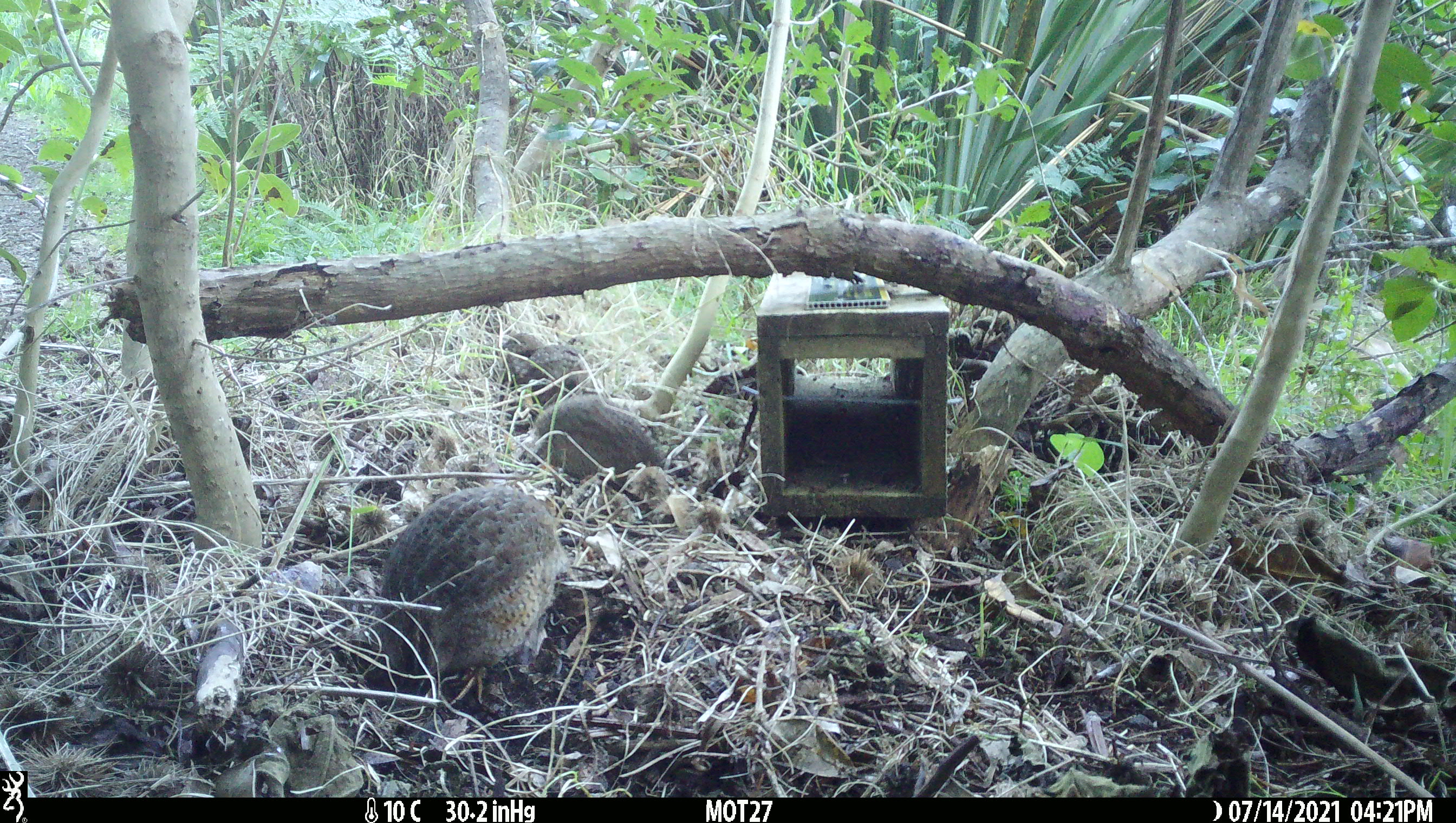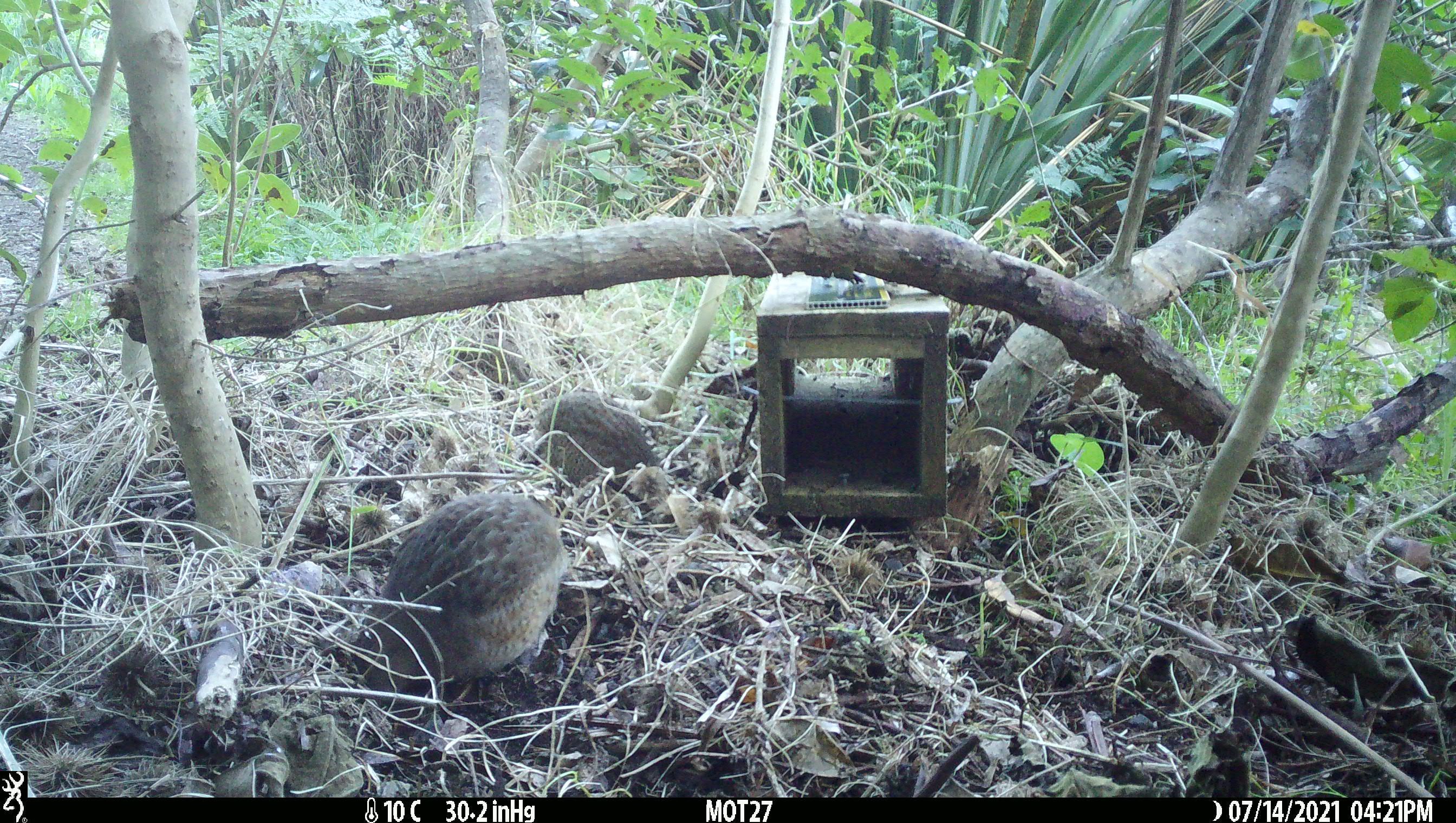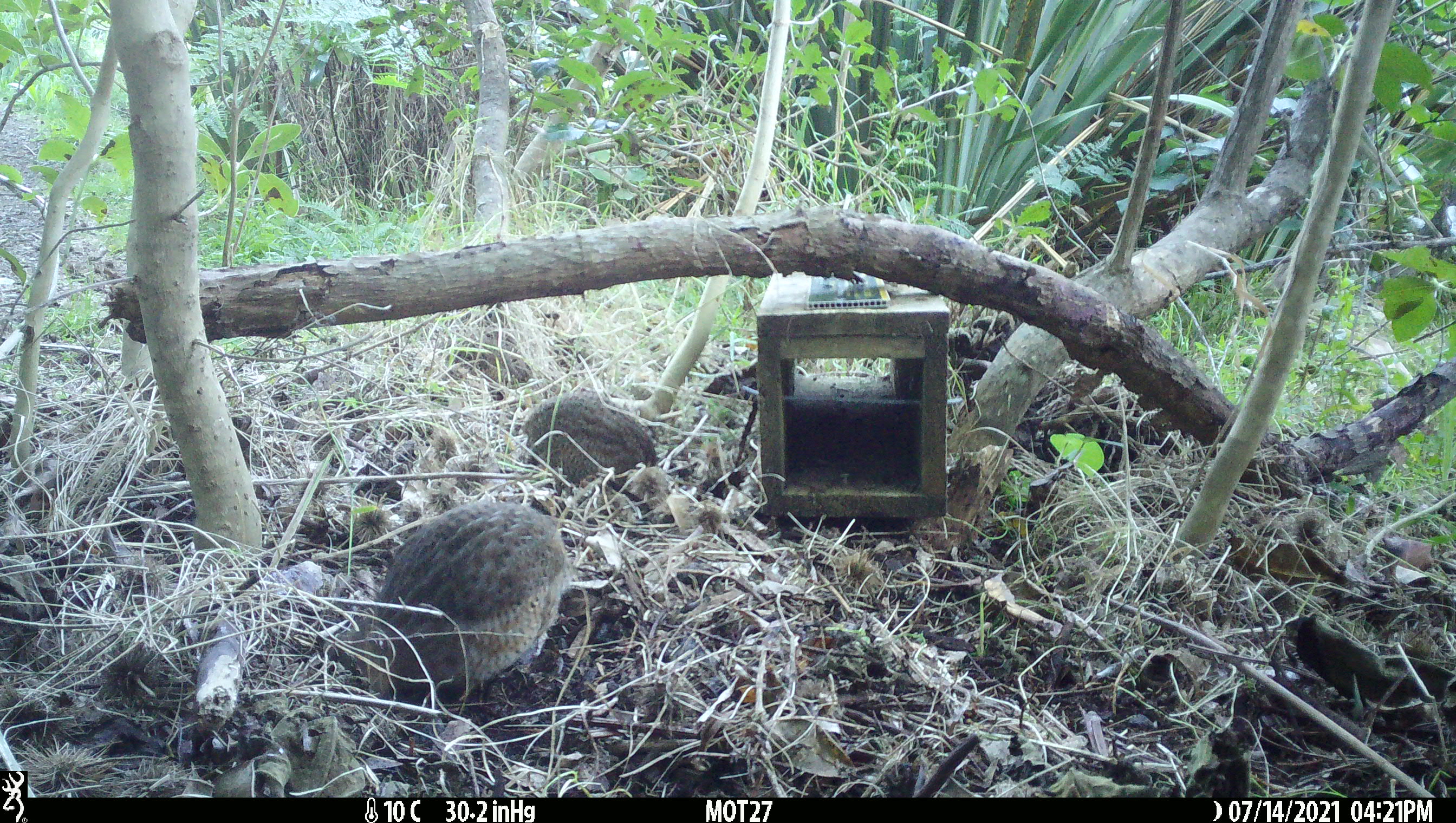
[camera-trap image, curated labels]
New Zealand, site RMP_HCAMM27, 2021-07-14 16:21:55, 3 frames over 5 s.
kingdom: Animalia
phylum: Chordata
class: Aves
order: Galliformes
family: Phasianidae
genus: Synoicus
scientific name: Synoicus ypsilophorus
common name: brown quail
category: quail brown